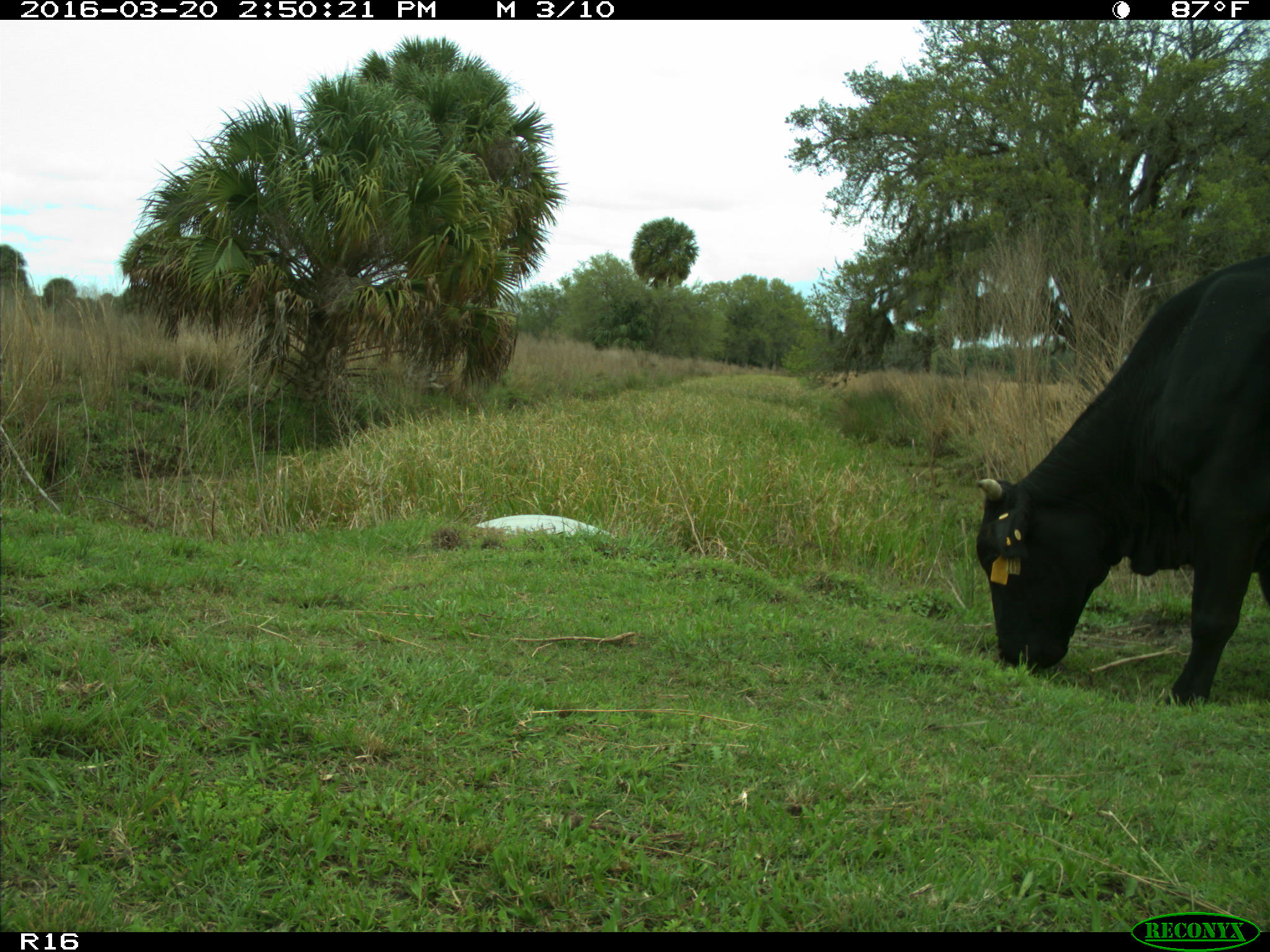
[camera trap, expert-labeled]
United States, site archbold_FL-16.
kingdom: Animalia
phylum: Chordata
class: Mammalia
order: Artiodactyla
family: Bovidae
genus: Bos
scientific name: Bos taurus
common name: domestic cow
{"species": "Bos taurus (domestic cow)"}